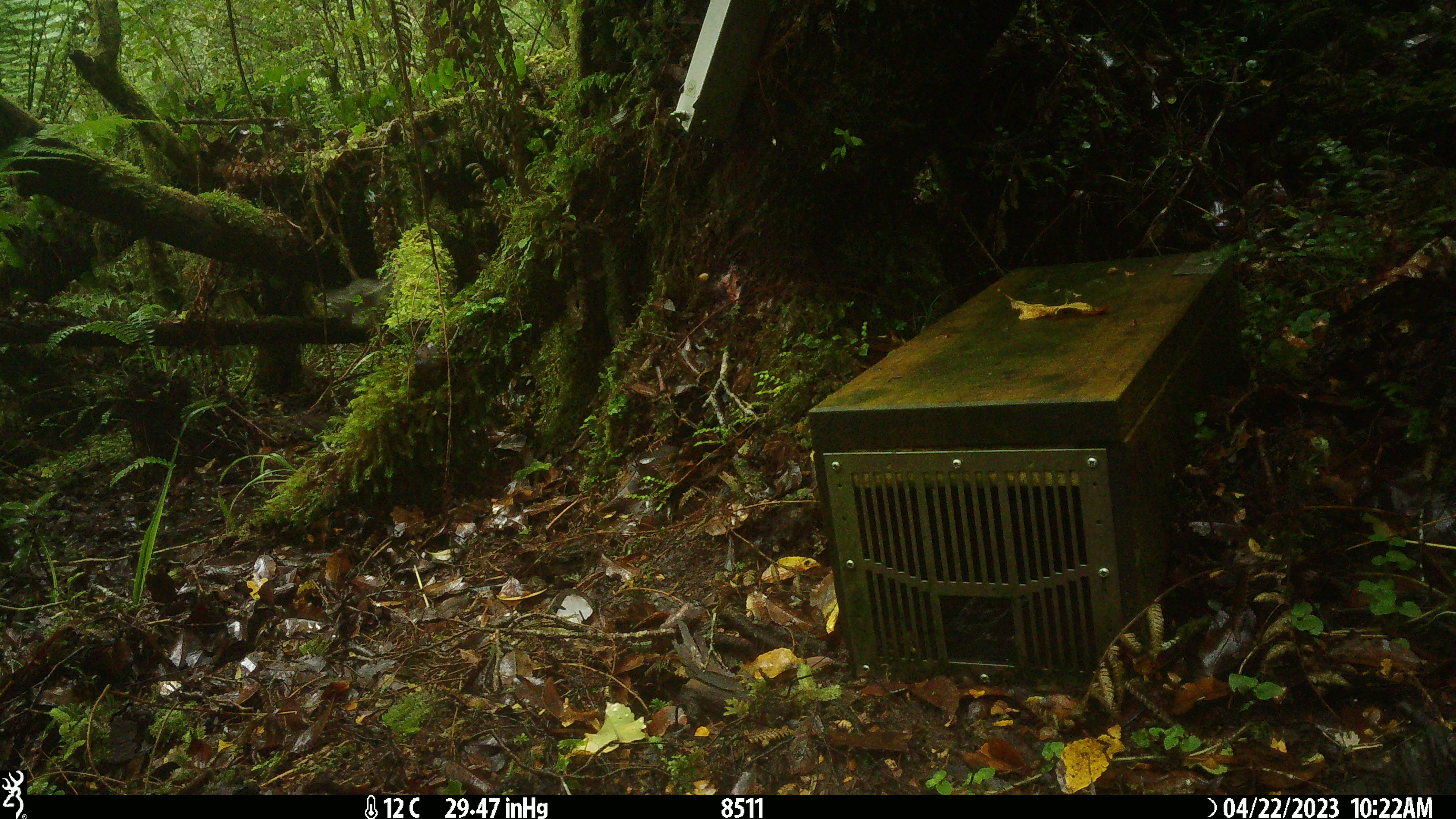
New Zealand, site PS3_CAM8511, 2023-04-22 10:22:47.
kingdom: Animalia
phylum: Chordata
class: Aves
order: Passeriformes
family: Petroicidae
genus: Petroica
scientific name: Petroica macrocephala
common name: tomtit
Tomtit (Petroica macrocephala).